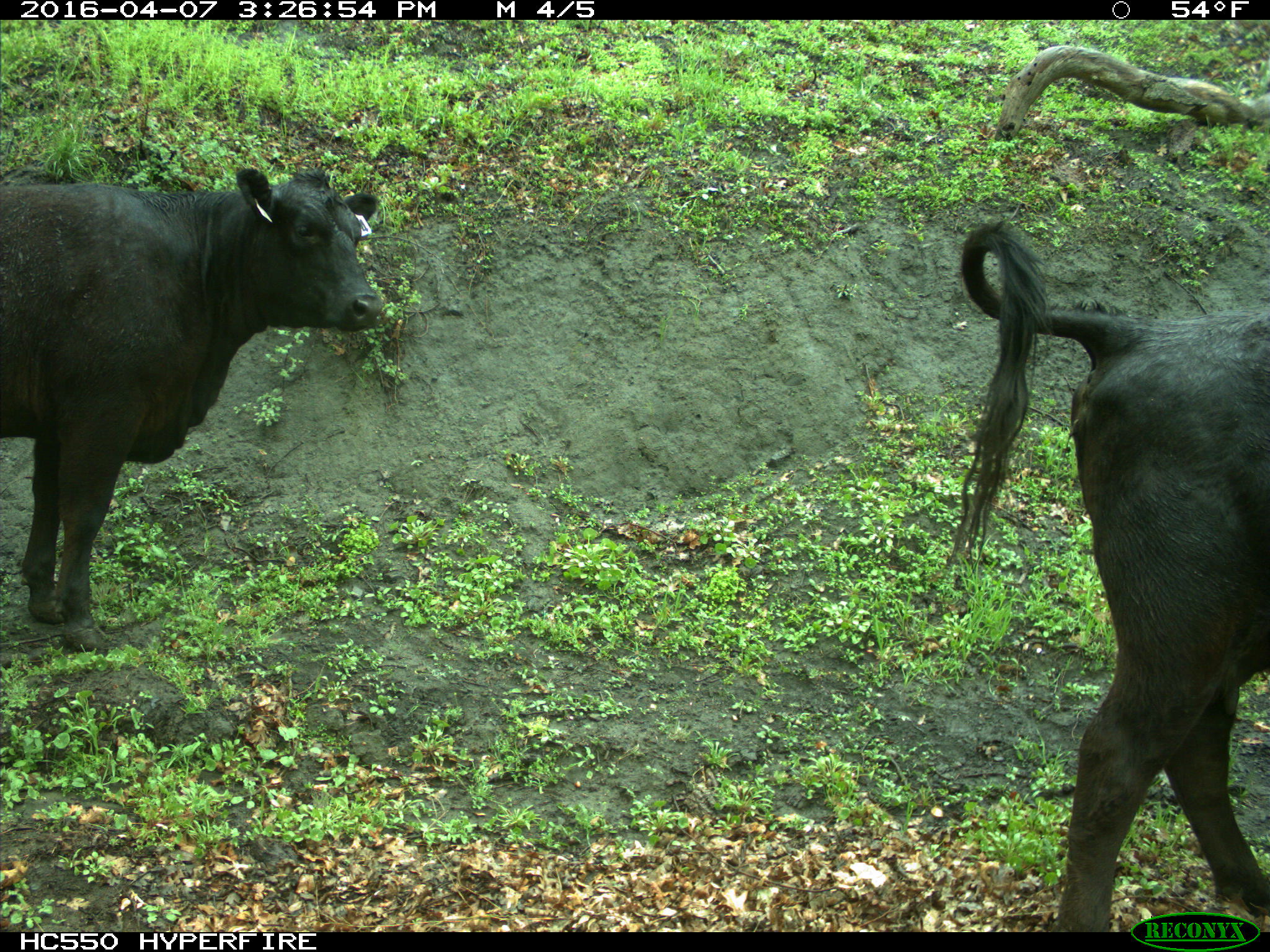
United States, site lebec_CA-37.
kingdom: Animalia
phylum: Chordata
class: Mammalia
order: Artiodactyla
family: Bovidae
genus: Bos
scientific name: Bos taurus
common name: domestic cow